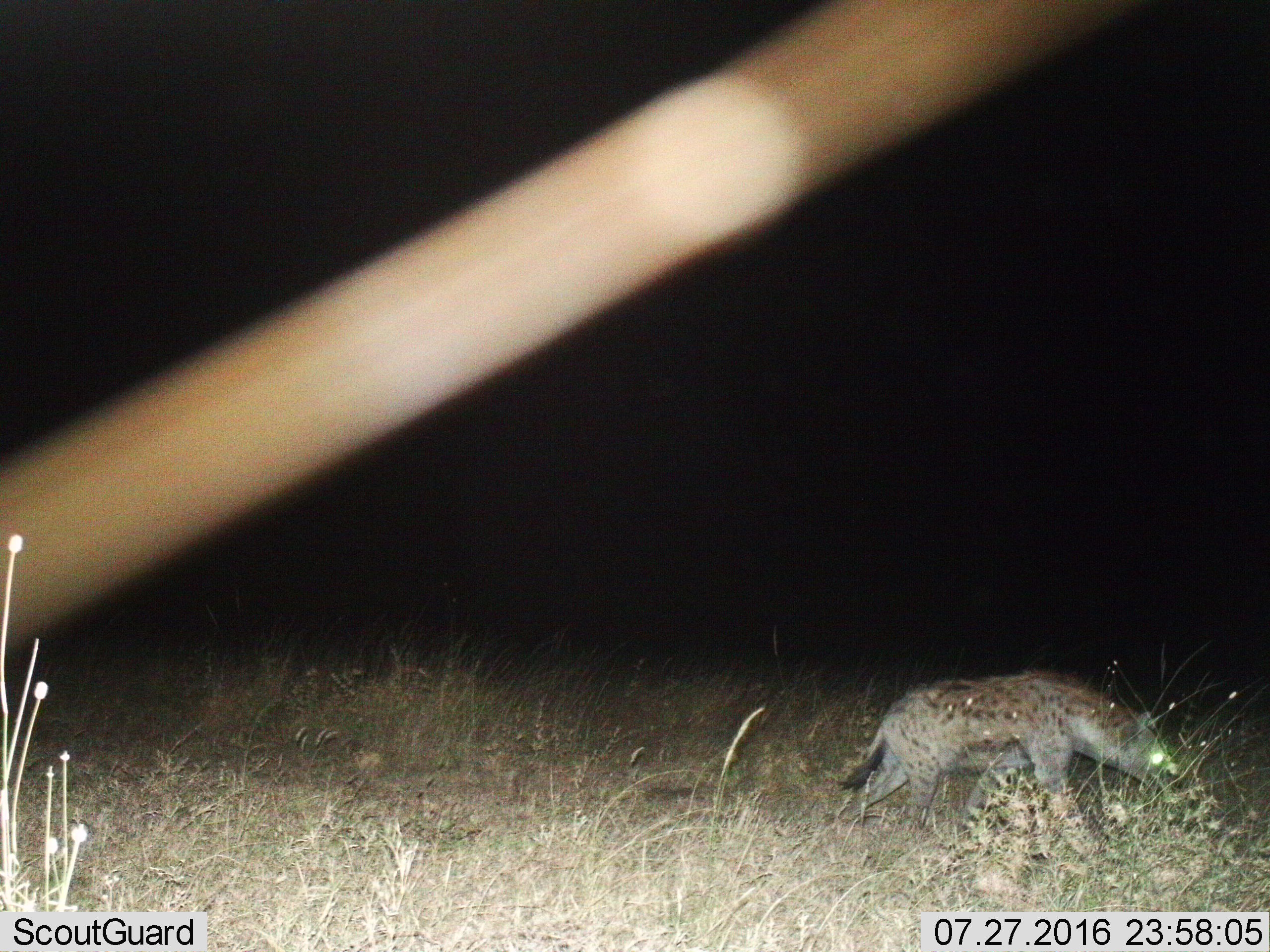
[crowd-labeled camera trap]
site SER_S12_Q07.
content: unidentified animal